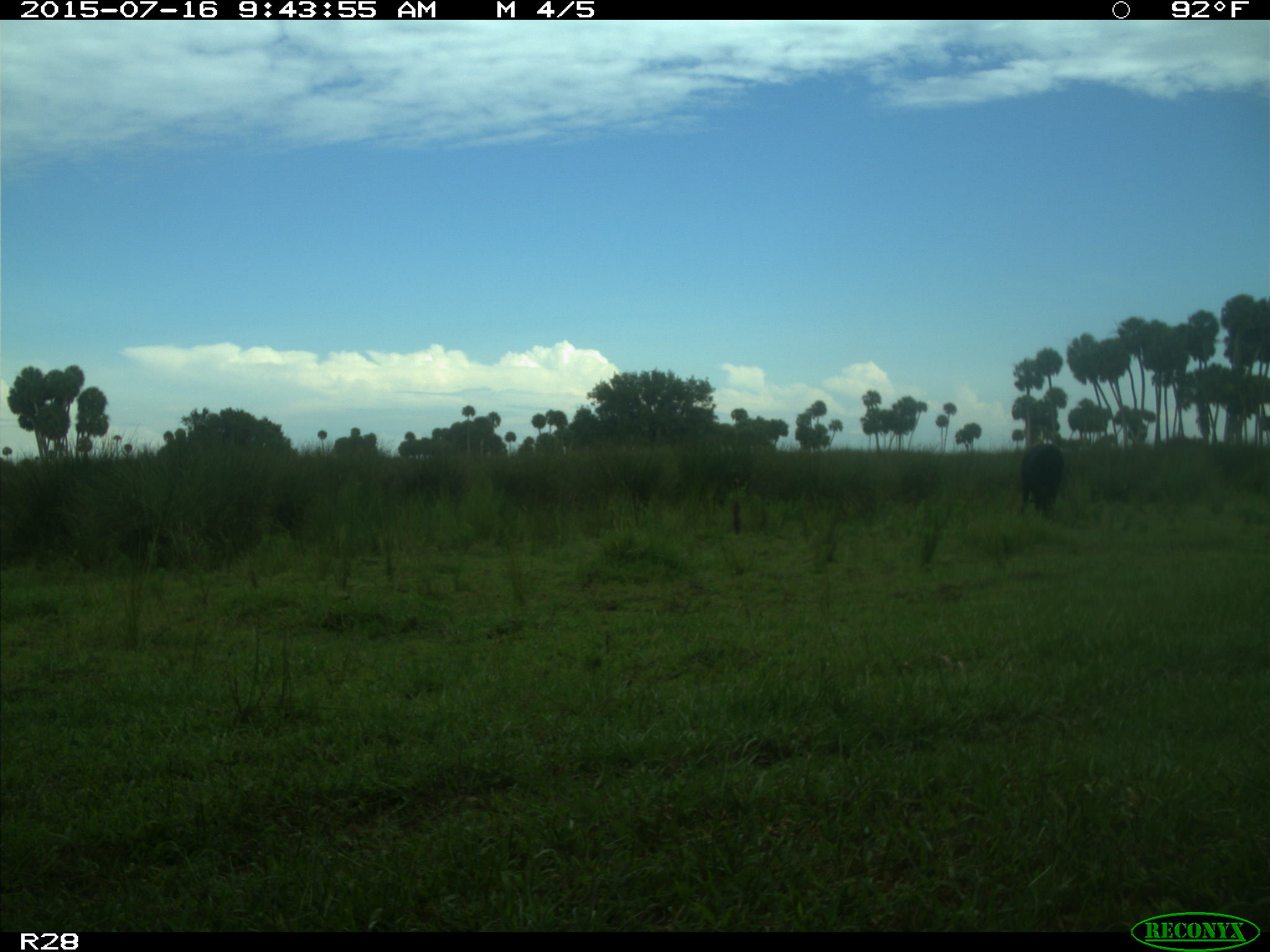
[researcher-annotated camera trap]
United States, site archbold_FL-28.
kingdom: Animalia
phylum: Chordata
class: Mammalia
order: Artiodactyla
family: Bovidae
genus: Bos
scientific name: Bos taurus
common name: domestic cow